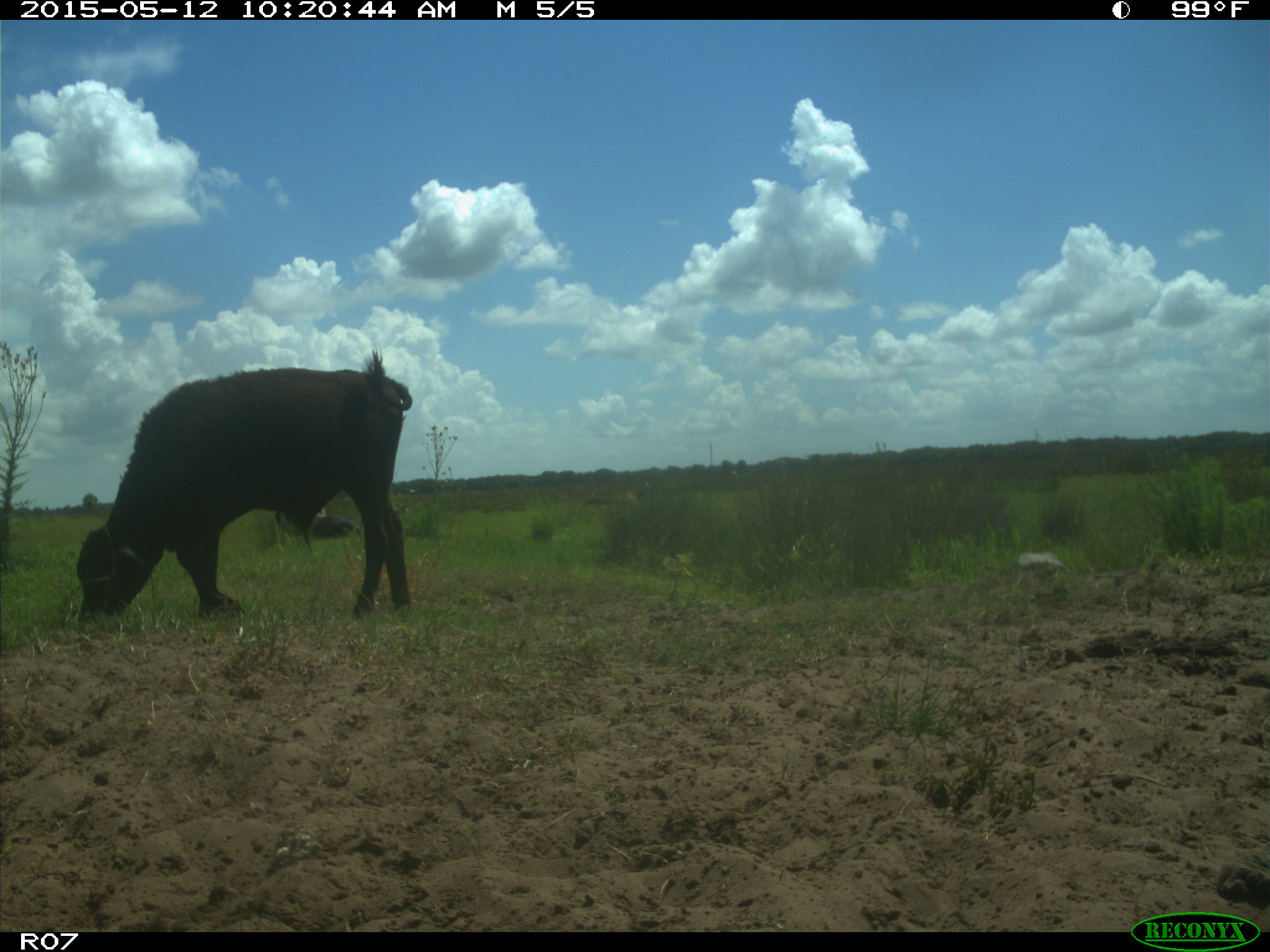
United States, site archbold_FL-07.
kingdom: Animalia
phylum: Chordata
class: Mammalia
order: Artiodactyla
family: Bovidae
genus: Bos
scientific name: Bos taurus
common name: domestic cow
Bos taurus (domestic cow).